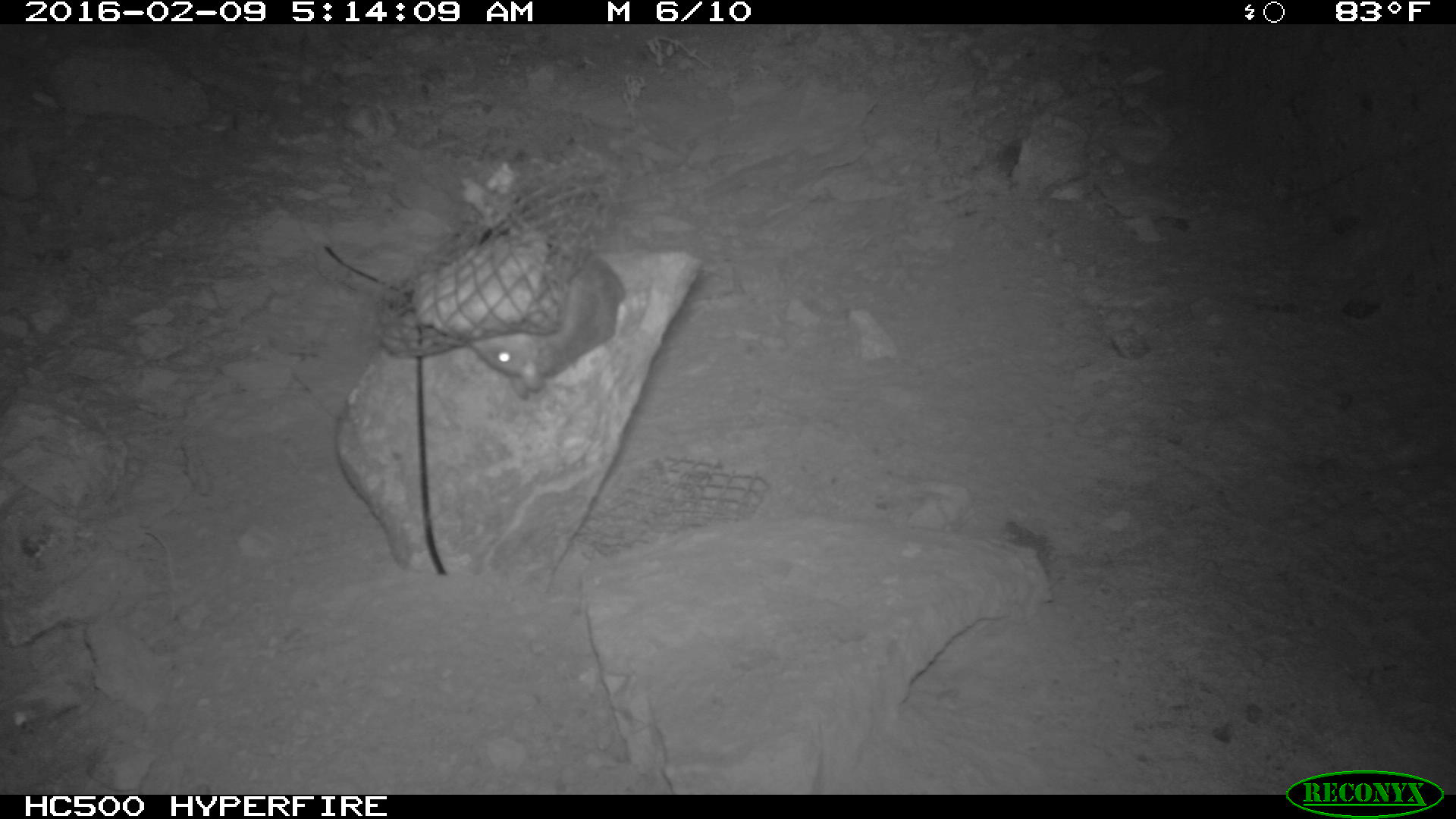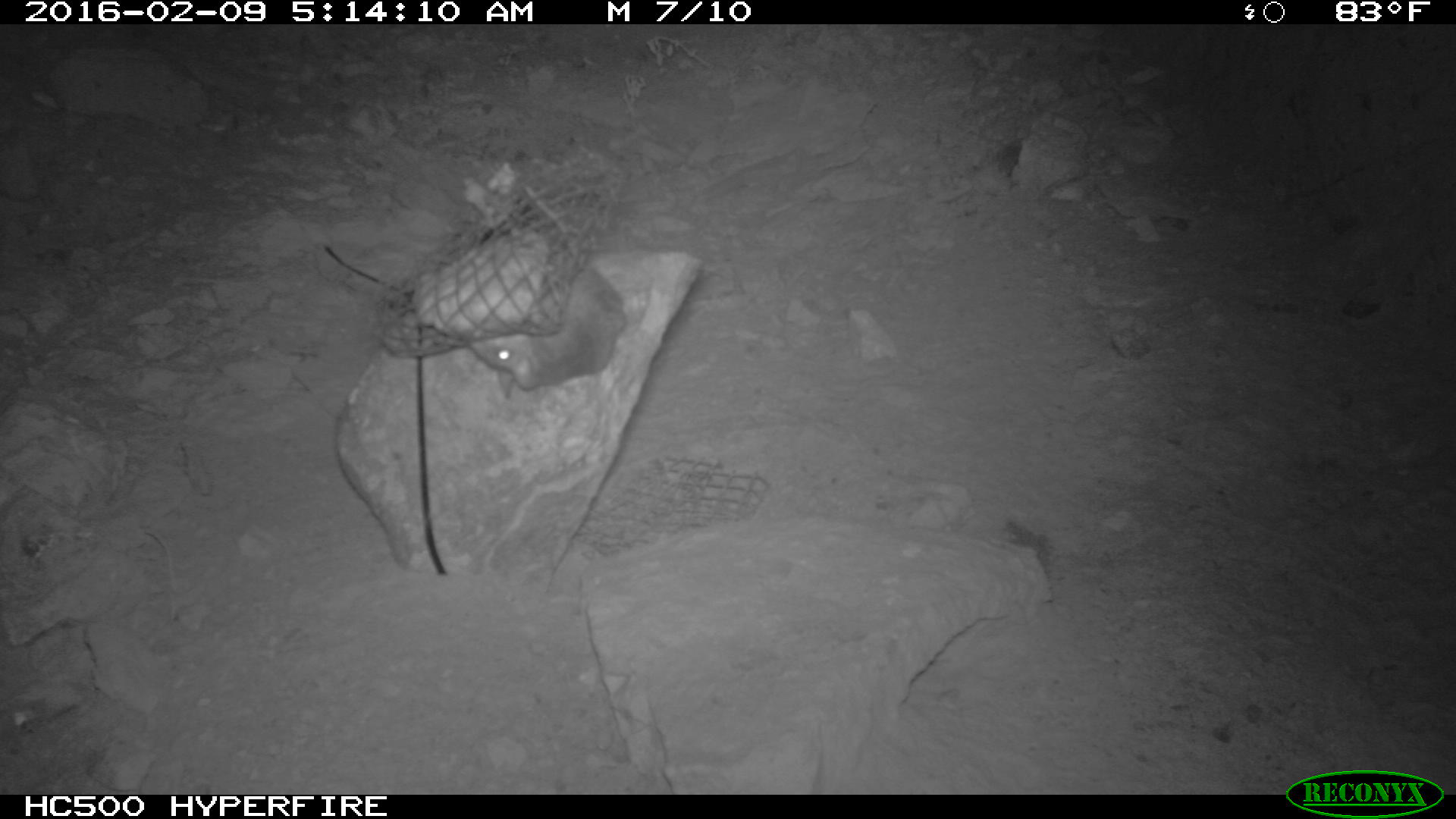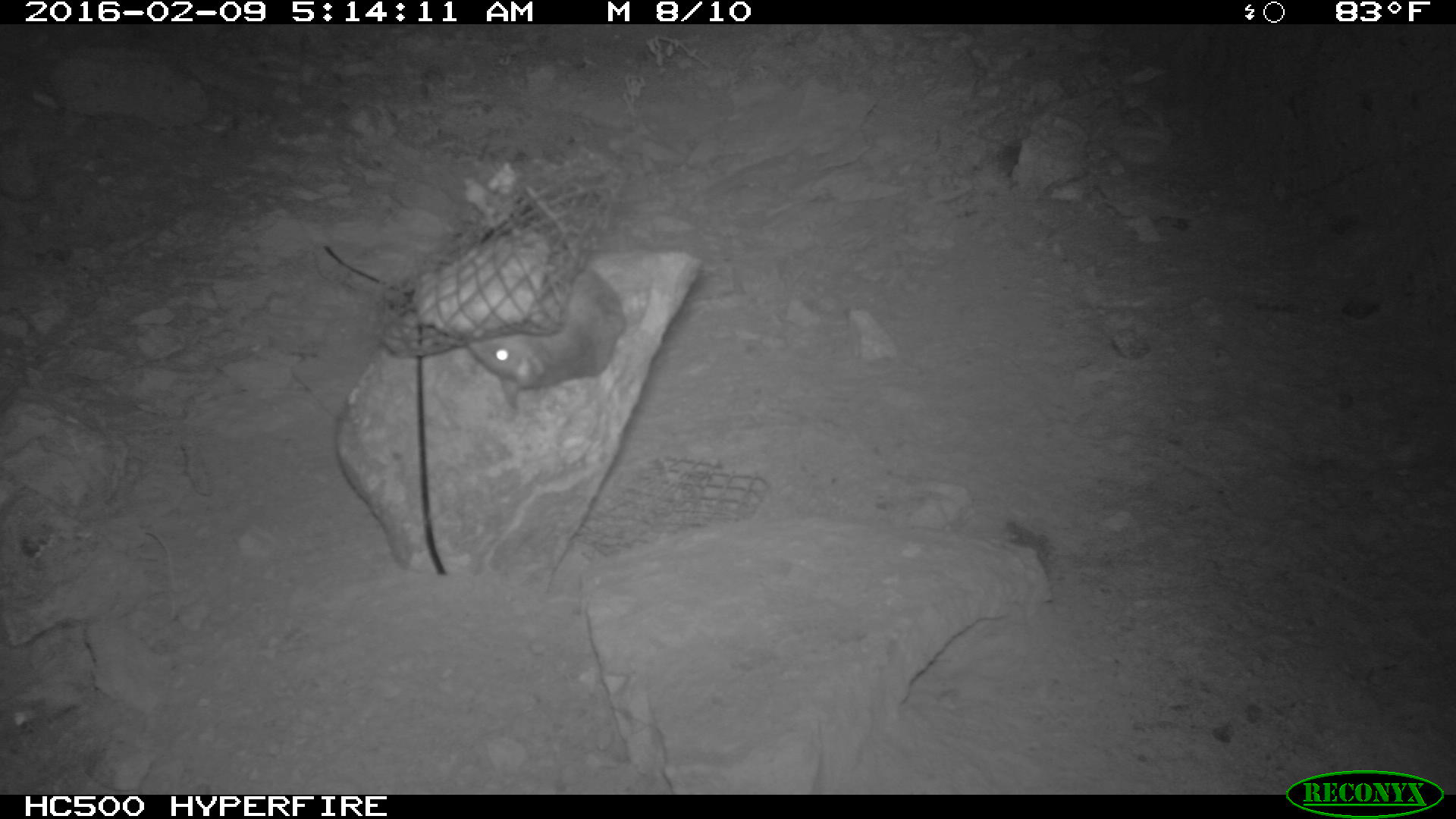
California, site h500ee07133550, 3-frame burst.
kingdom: Animalia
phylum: Chordata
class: Mammalia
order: Rodentia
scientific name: Rodentia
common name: rodent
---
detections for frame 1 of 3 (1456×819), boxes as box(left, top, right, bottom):
rodent: box(468, 253, 627, 401)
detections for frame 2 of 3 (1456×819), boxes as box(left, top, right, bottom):
rodent: box(466, 185, 626, 403)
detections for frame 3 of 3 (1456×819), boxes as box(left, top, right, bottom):
rodent: box(466, 179, 624, 411)